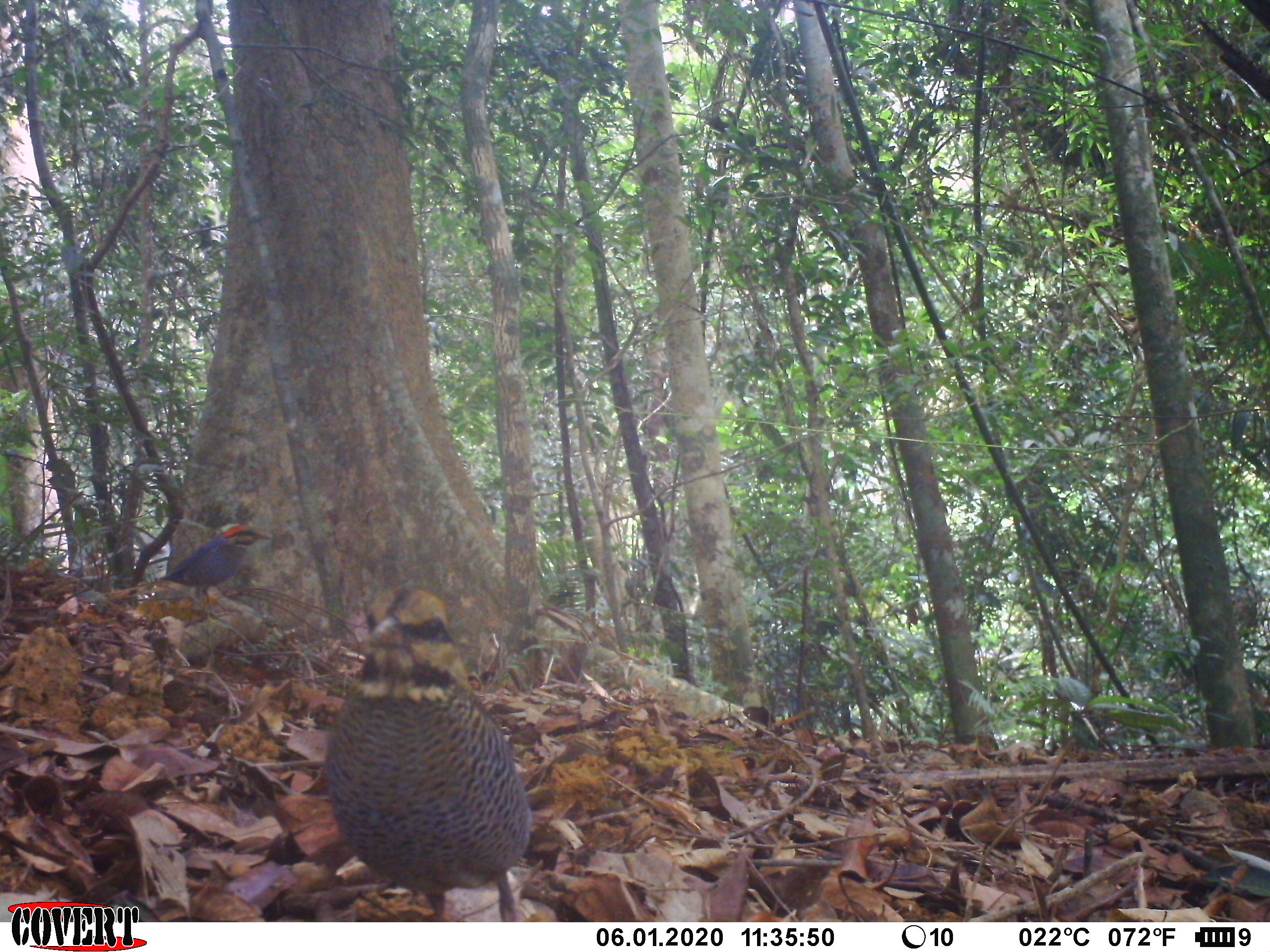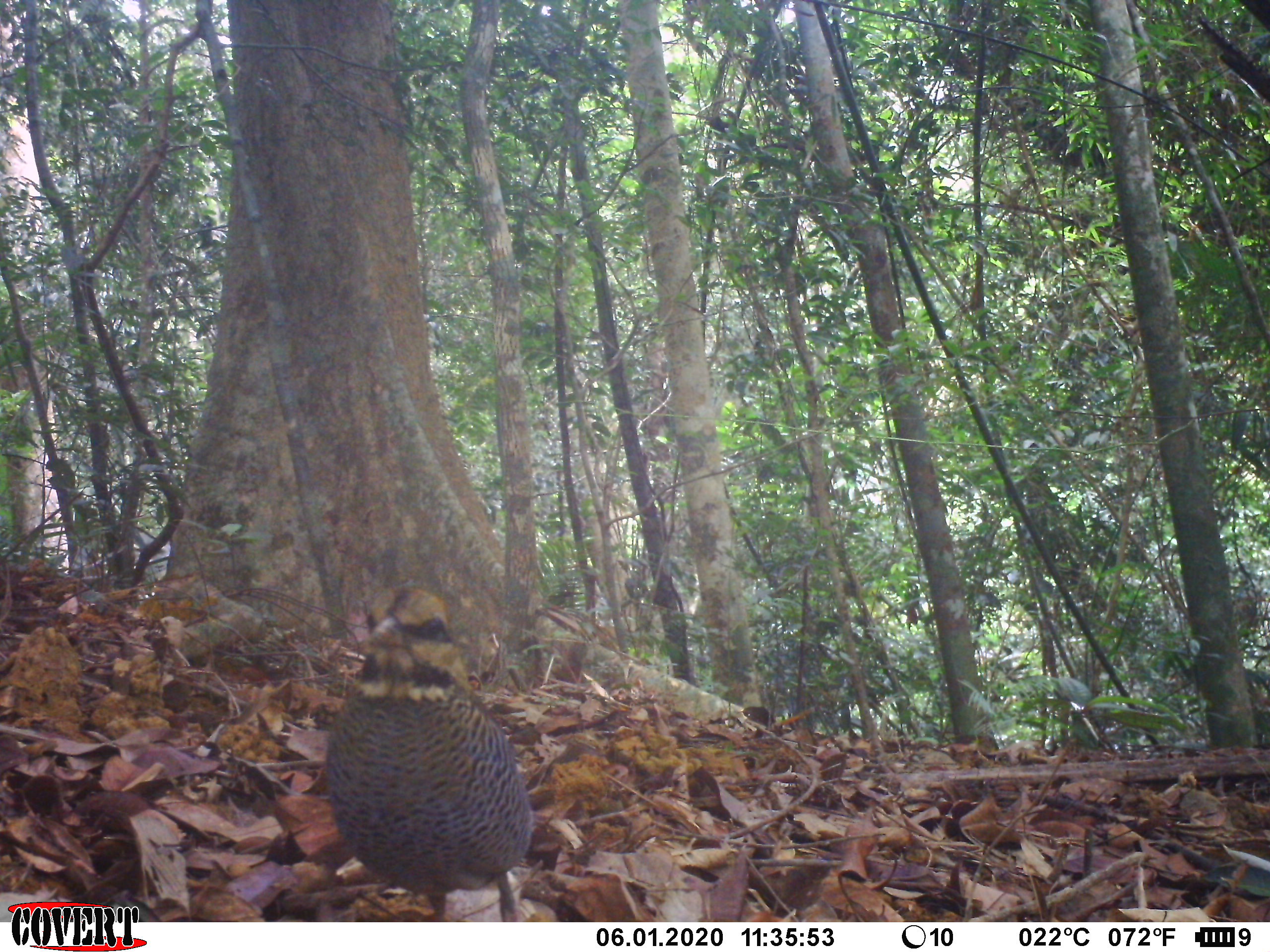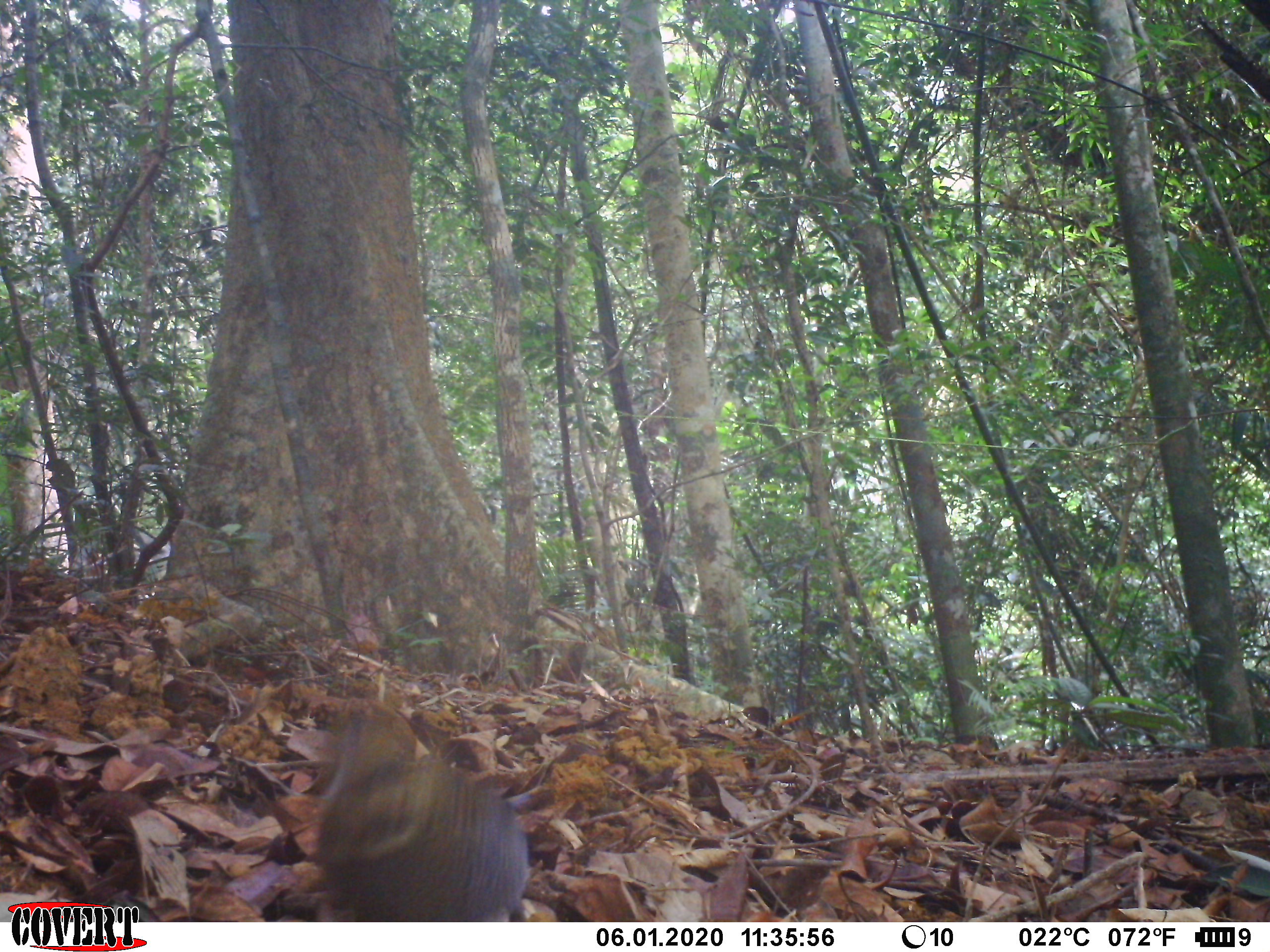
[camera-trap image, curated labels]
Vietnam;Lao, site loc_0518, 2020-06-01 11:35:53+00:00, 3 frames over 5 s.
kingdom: Animalia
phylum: Chordata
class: Aves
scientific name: Aves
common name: bird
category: unidentified bird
Unidentified bird (bird) (Aves). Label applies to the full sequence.